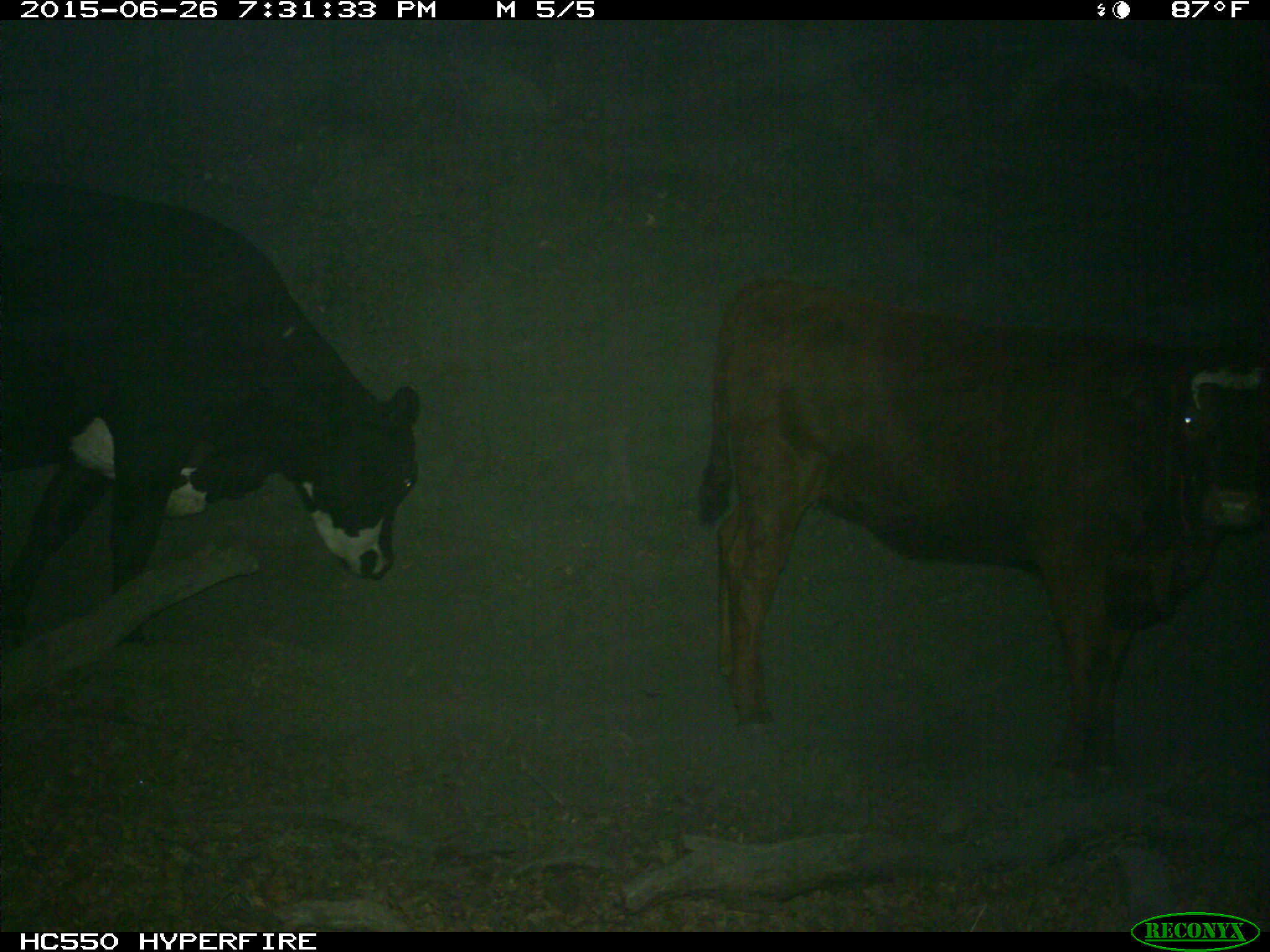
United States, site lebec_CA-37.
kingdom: Animalia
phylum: Chordata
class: Mammalia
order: Artiodactyla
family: Bovidae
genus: Bos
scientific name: Bos taurus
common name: domestic cow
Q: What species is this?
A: Bos taurus (domestic cow).